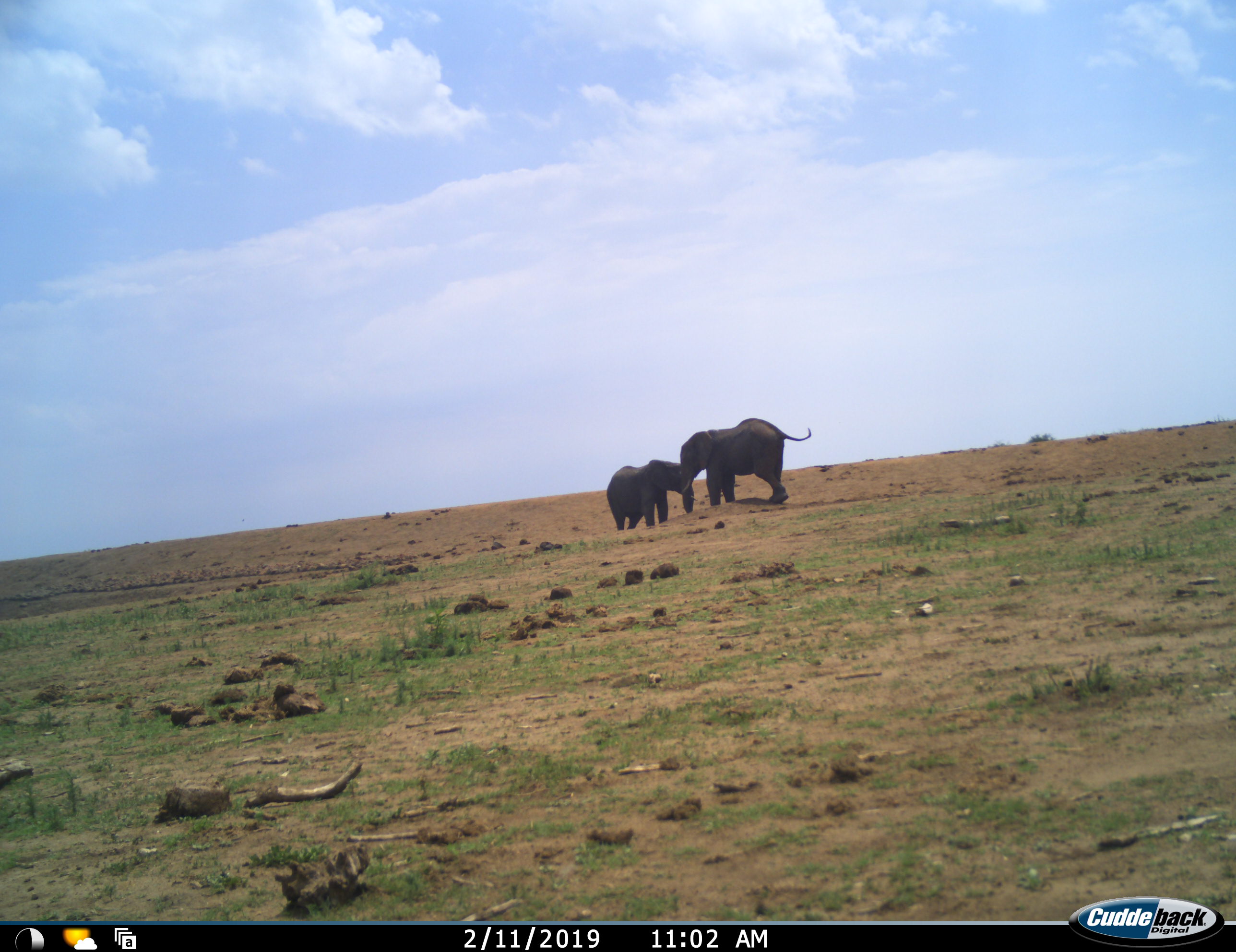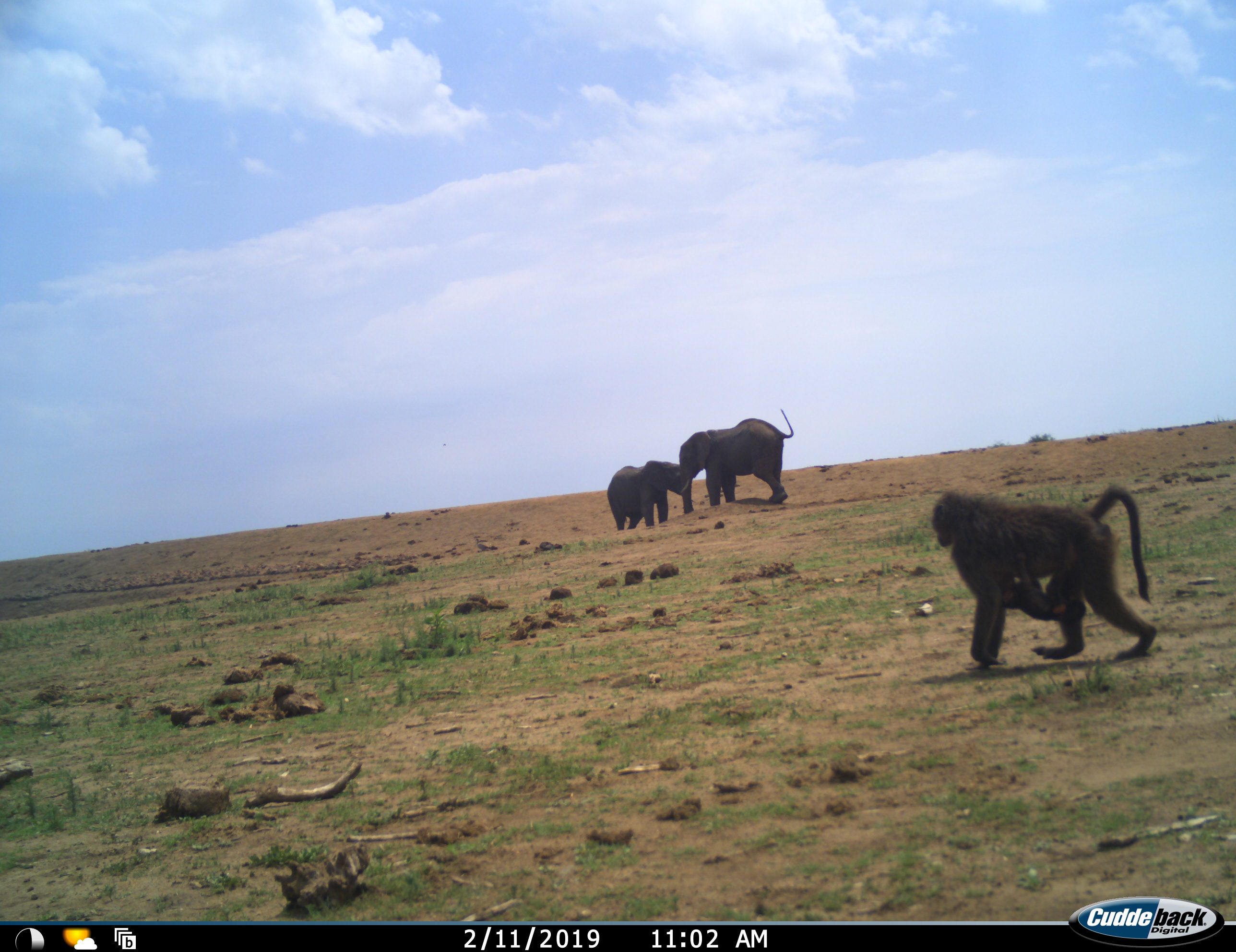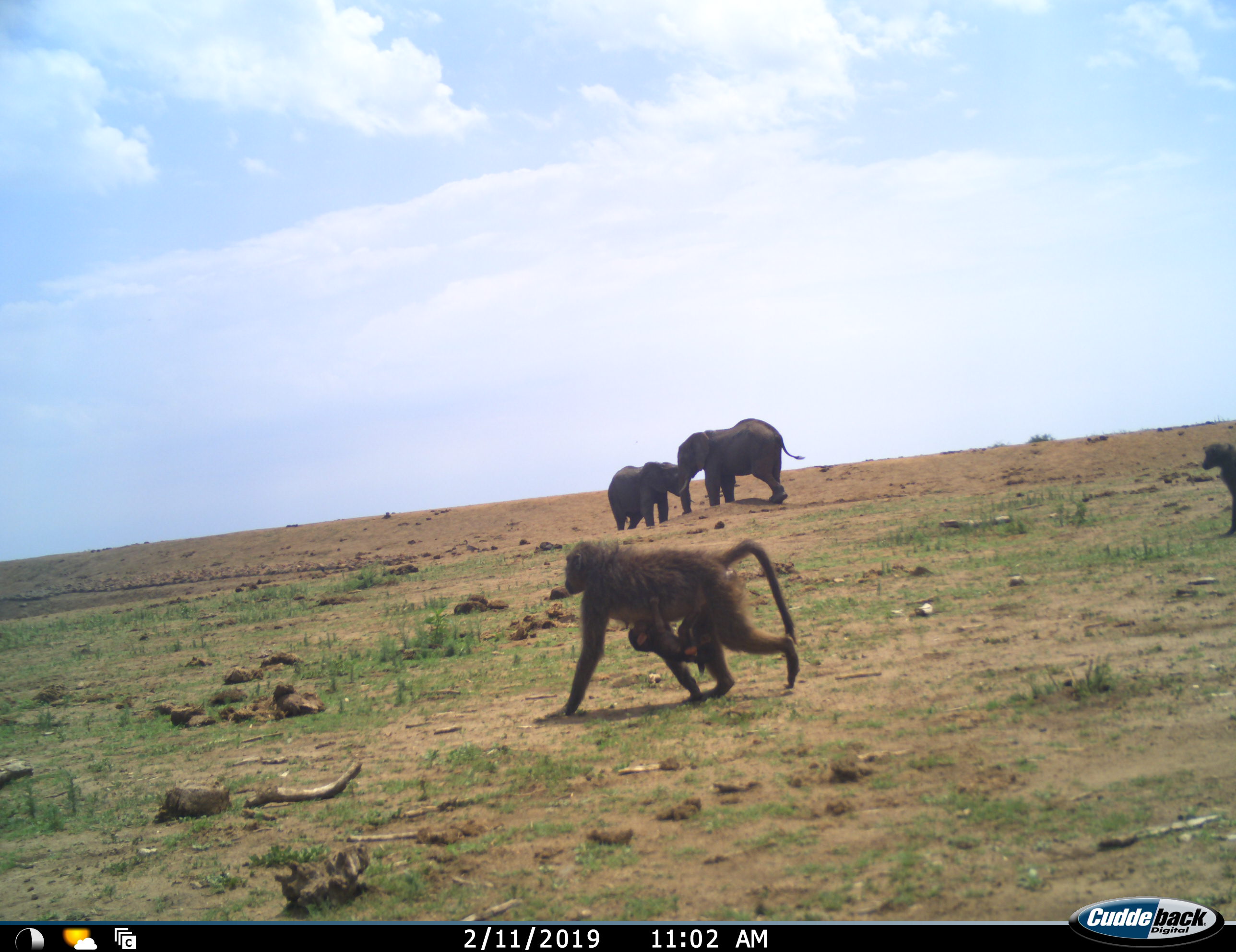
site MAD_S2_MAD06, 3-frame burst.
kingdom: Animalia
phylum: Chordata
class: Mammalia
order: Proboscidea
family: Elephantidae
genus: Loxodonta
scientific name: Loxodonta africana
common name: african bush elephant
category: elephant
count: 2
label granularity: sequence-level